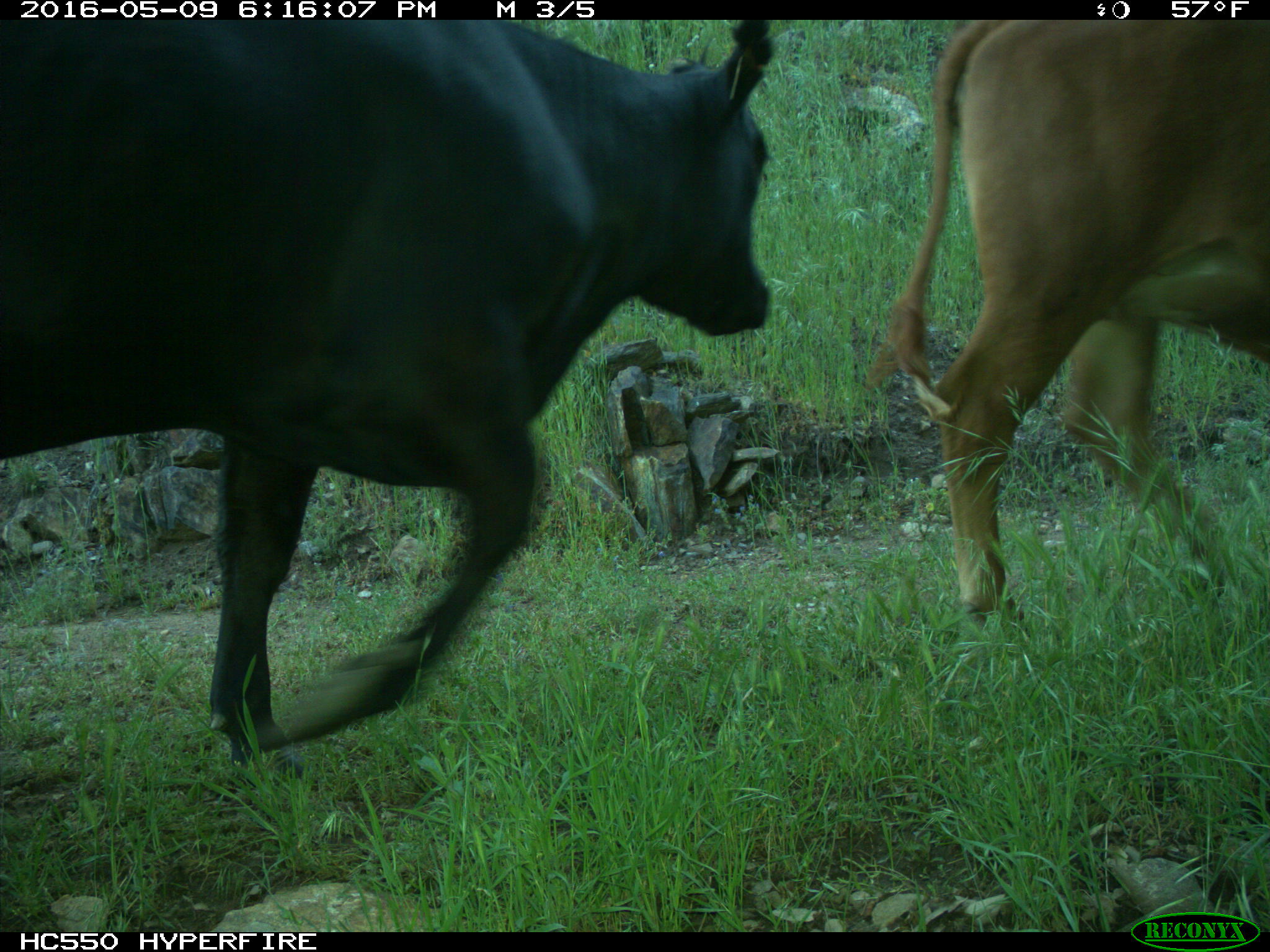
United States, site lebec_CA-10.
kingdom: Animalia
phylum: Chordata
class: Mammalia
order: Artiodactyla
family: Bovidae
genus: Bos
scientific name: Bos taurus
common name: domestic cow